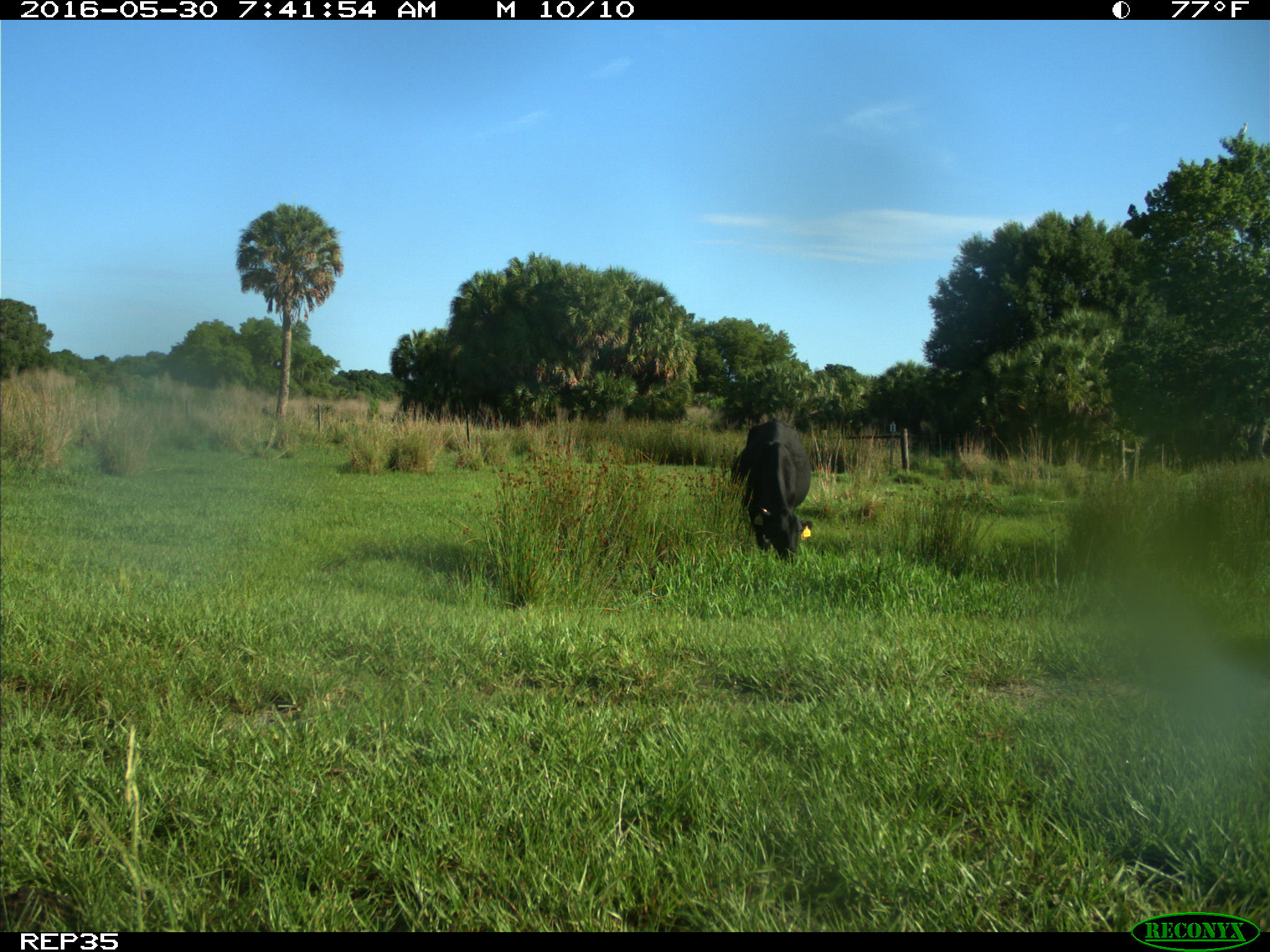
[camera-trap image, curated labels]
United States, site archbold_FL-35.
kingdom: Animalia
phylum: Chordata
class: Mammalia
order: Artiodactyla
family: Bovidae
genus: Bos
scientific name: Bos taurus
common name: domestic cow